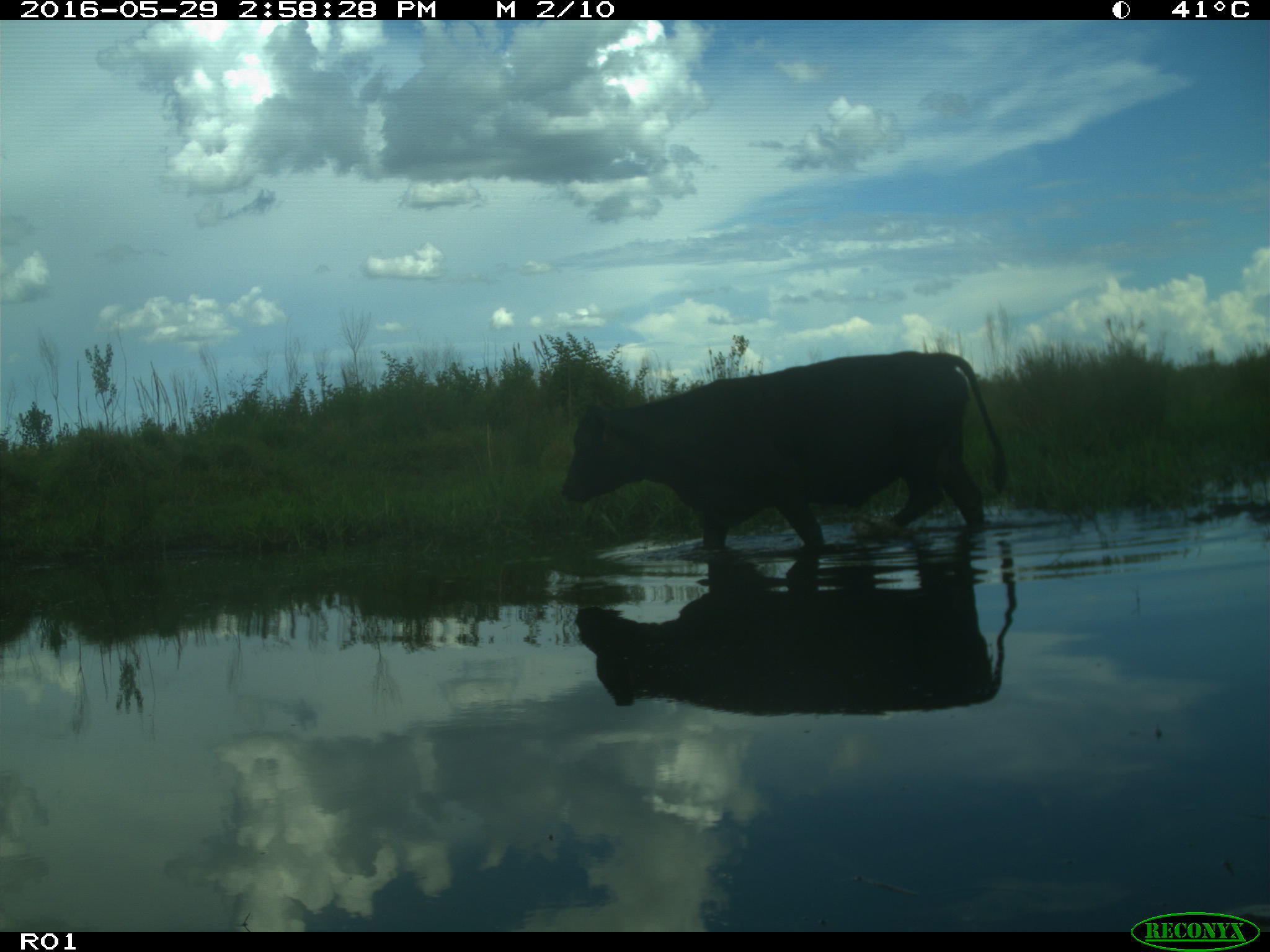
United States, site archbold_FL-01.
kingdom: Animalia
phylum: Chordata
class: Mammalia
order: Artiodactyla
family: Bovidae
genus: Bos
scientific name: Bos taurus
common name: domestic cow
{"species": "Bos taurus (domestic cow)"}